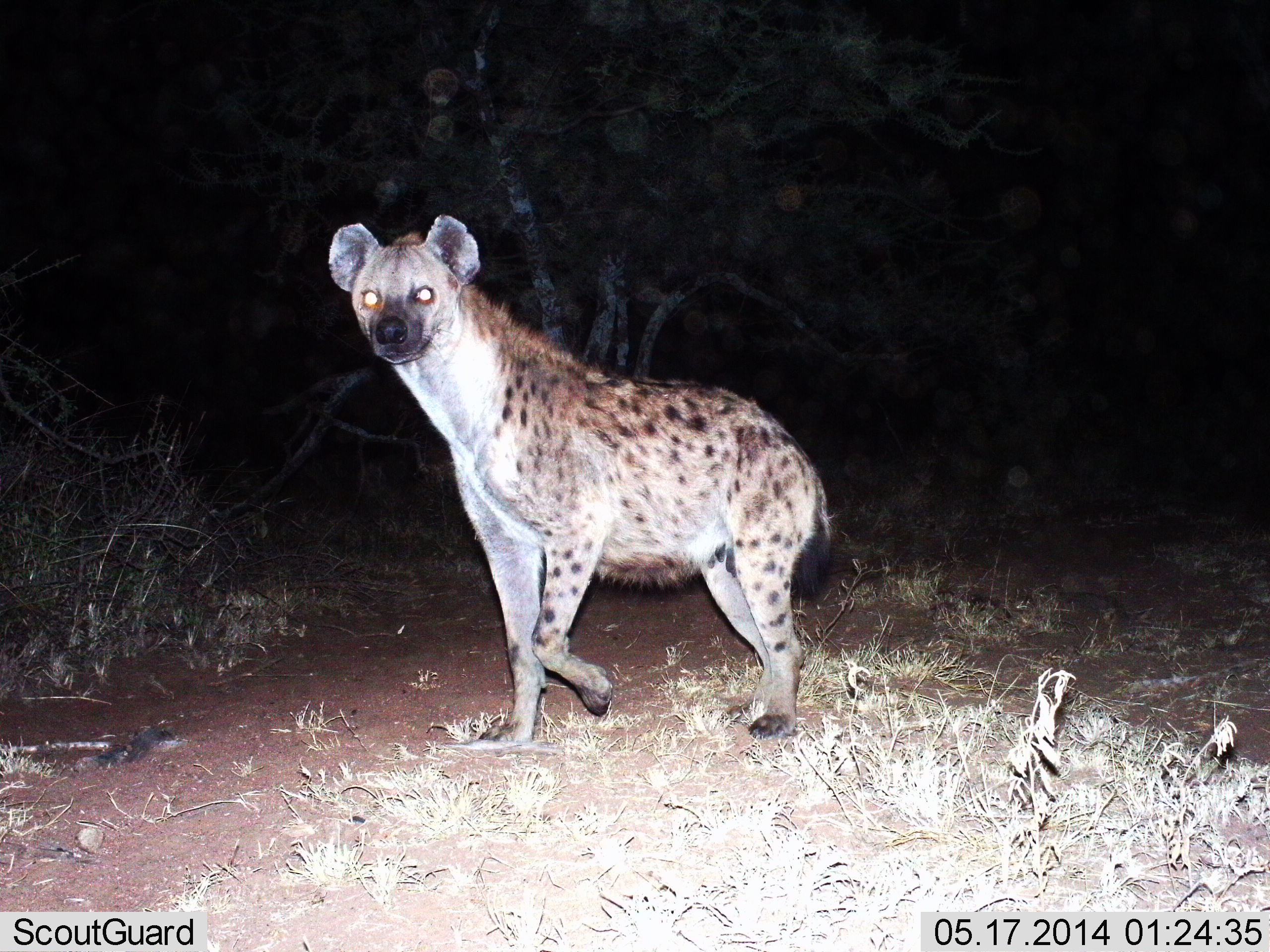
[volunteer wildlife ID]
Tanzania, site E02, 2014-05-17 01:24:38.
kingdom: Animalia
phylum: Chordata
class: Mammalia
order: Carnivora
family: Hyaenidae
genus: Crocuta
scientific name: Crocuta crocuta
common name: spotted hyena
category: hyenaspotted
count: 1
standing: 70%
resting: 0%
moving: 30%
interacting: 0%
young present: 0%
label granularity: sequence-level